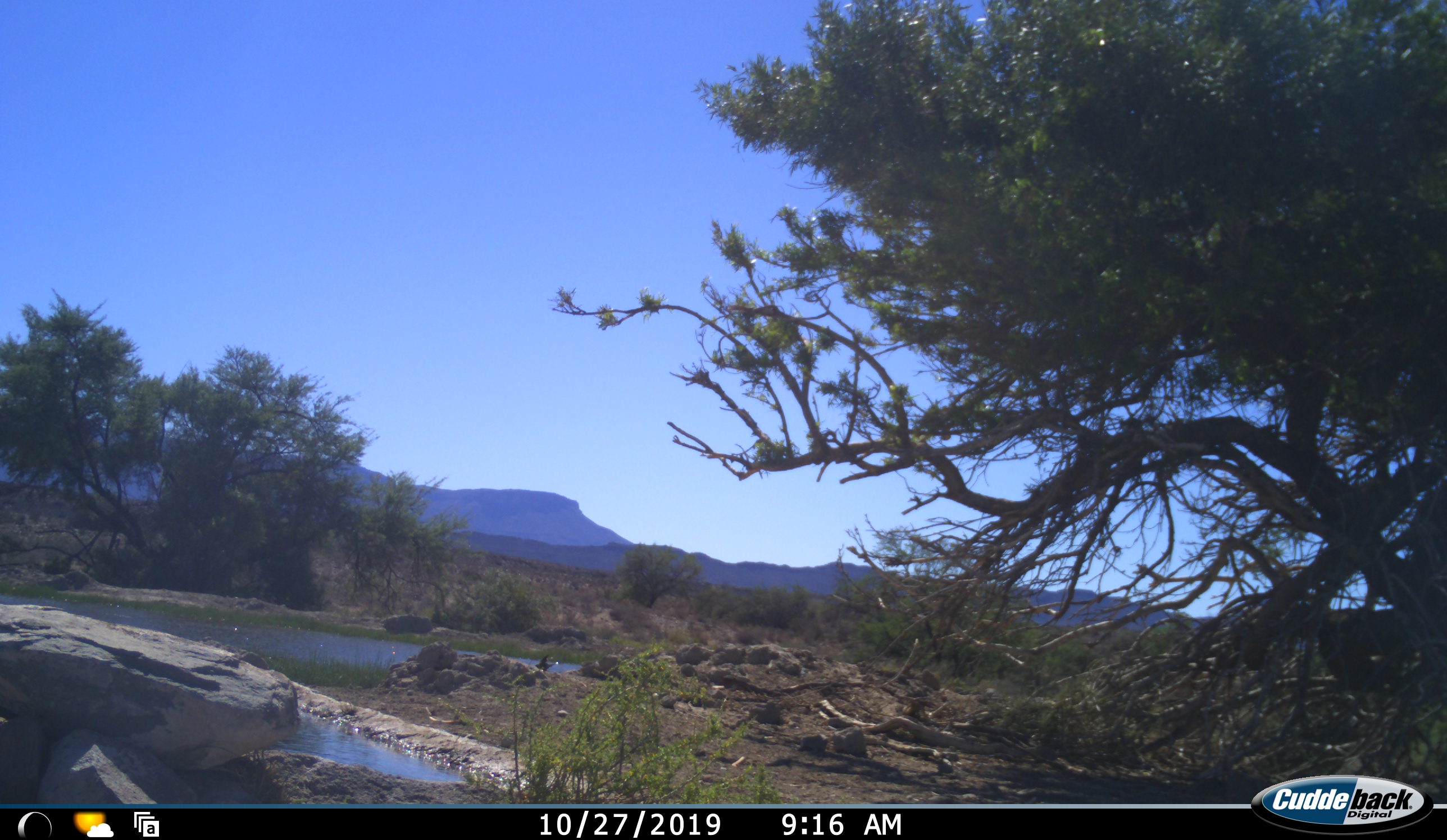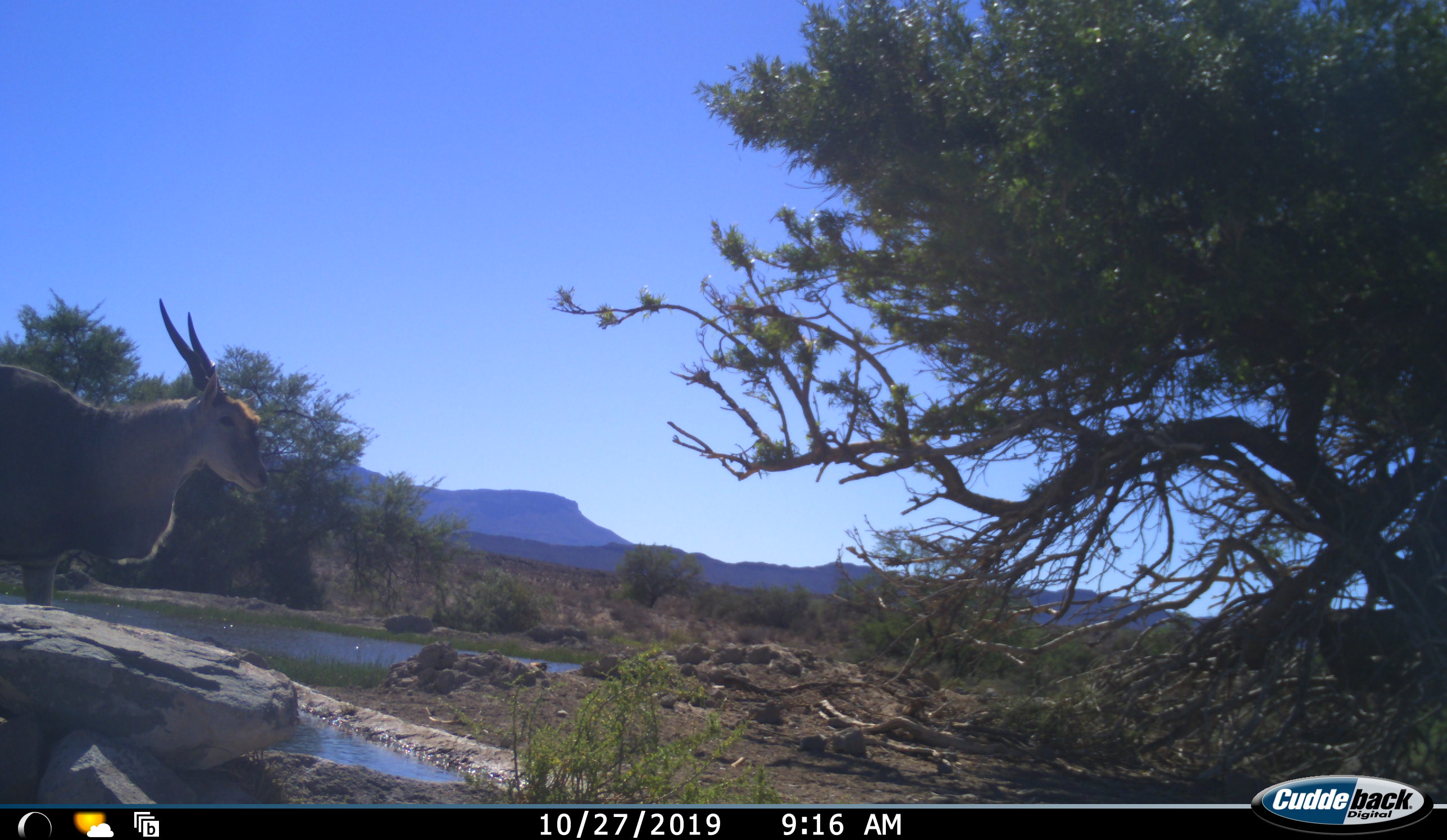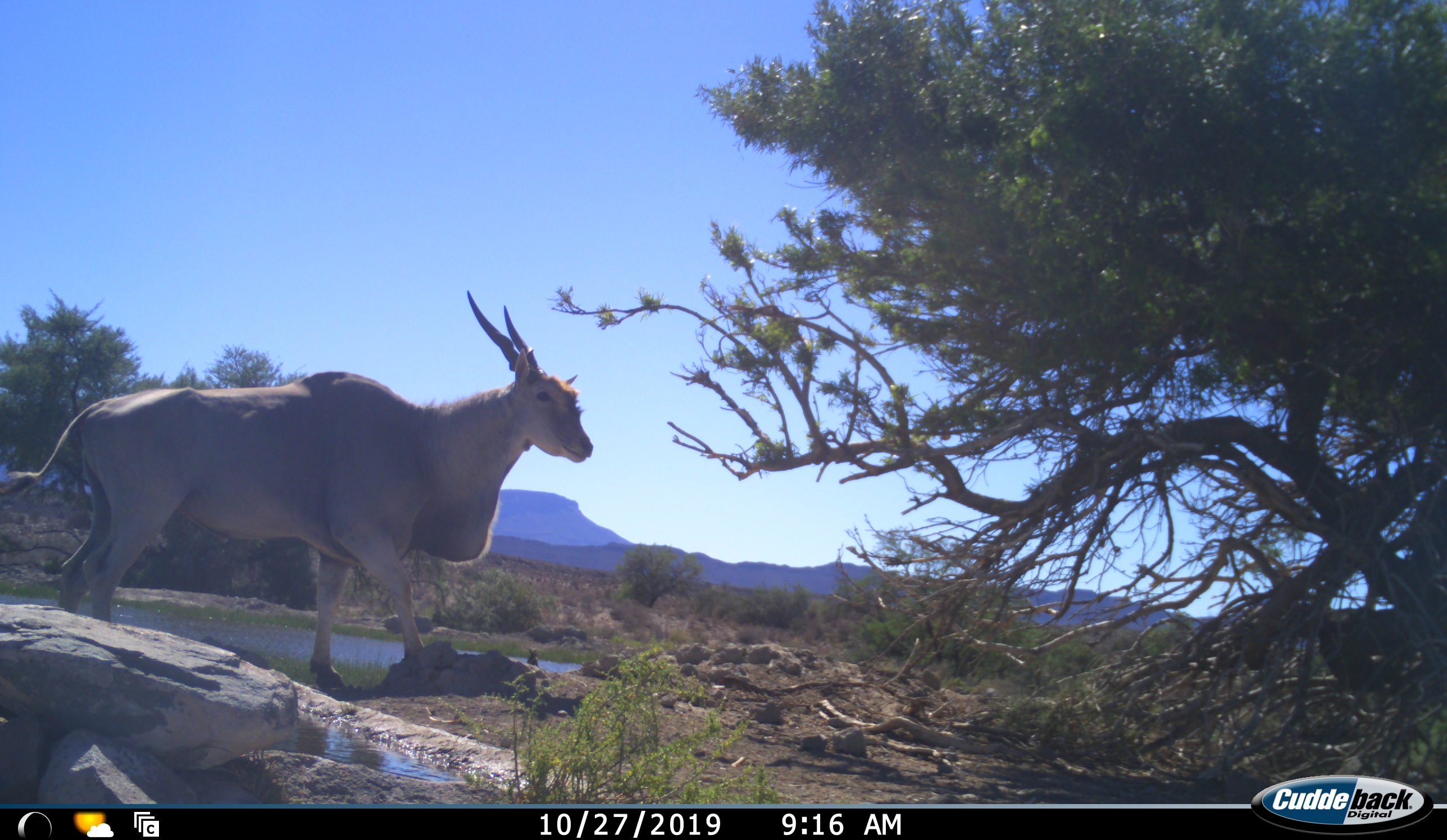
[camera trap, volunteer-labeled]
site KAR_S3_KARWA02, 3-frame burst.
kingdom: Animalia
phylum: Chordata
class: Mammalia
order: Artiodactyla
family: Bovidae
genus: Tragelaphus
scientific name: Tragelaphus oryx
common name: eland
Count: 1.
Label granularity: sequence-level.